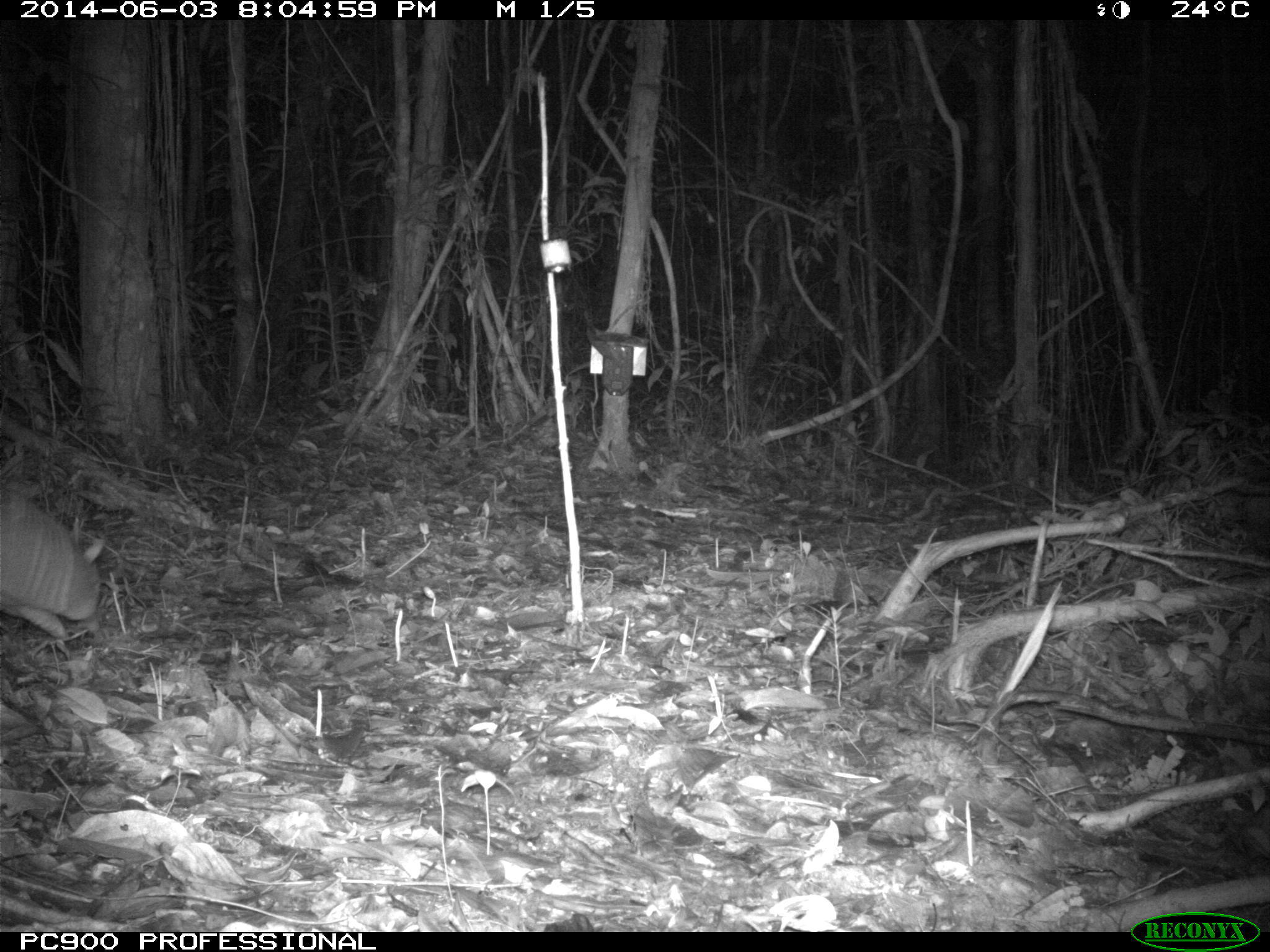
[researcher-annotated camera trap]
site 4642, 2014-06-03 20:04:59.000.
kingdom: Animalia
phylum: Chordata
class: Mammalia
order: Cingulata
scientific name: Cingulata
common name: armadillo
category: unknown armadillo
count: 1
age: adult